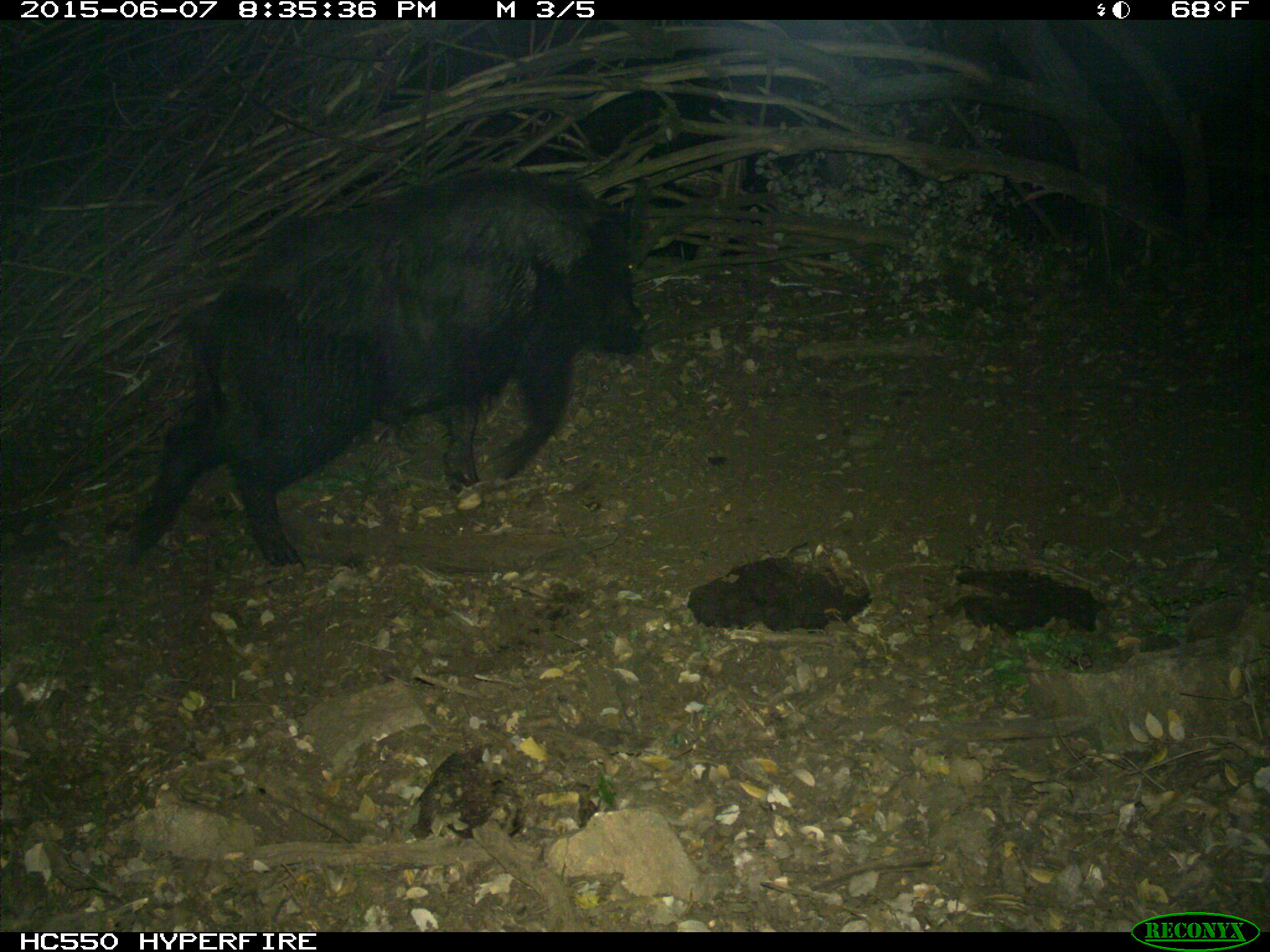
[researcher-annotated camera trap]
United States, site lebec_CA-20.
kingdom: Animalia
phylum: Chordata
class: Mammalia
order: Artiodactyla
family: Suidae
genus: Sus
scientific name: Sus scrofa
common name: wild boar